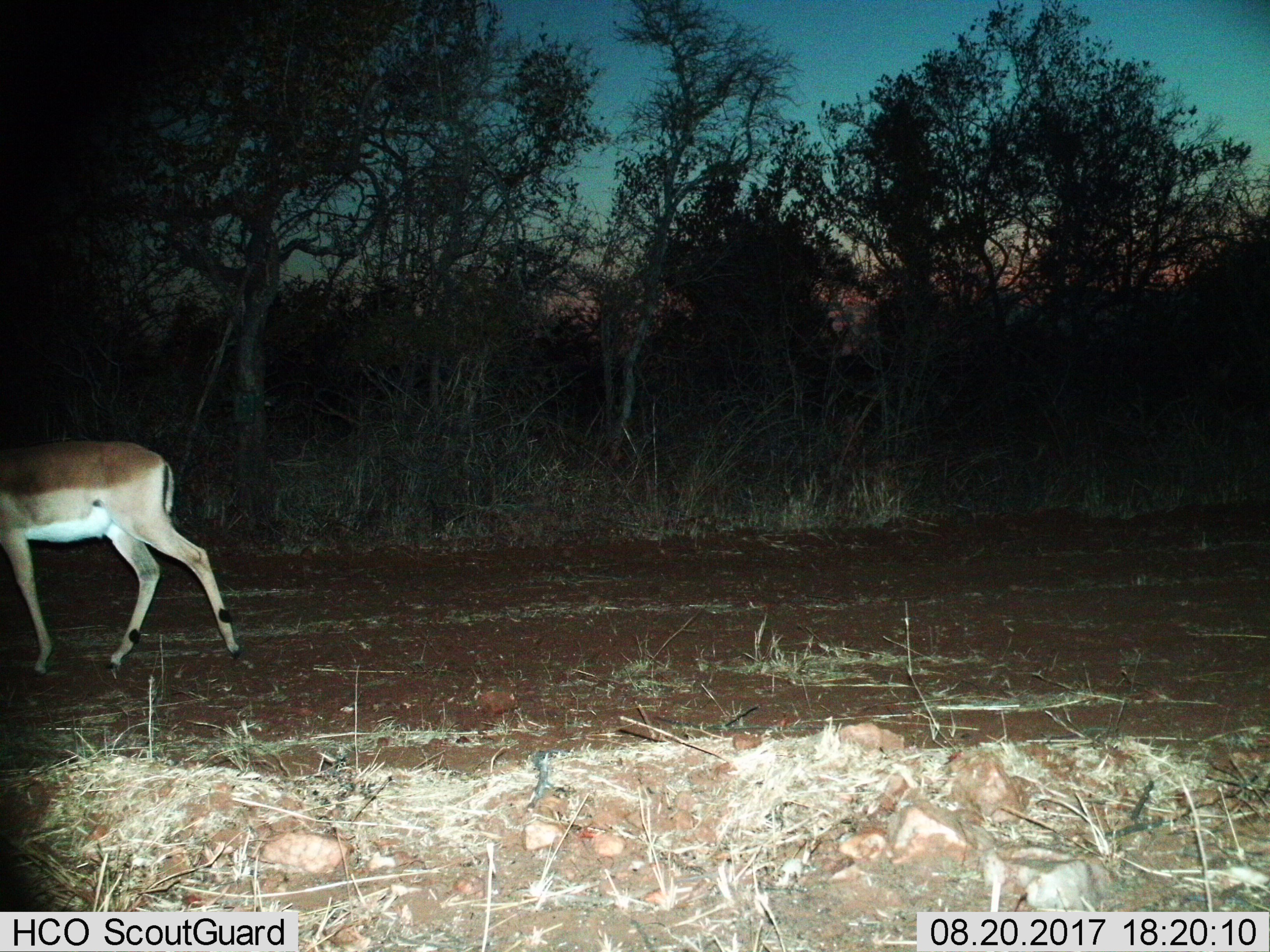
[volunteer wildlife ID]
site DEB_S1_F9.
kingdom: Animalia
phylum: Chordata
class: Mammalia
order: Artiodactyla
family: Bovidae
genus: Aepyceros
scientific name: Aepyceros melampus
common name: impala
Impala (Aepyceros melampus), count 1. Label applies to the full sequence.